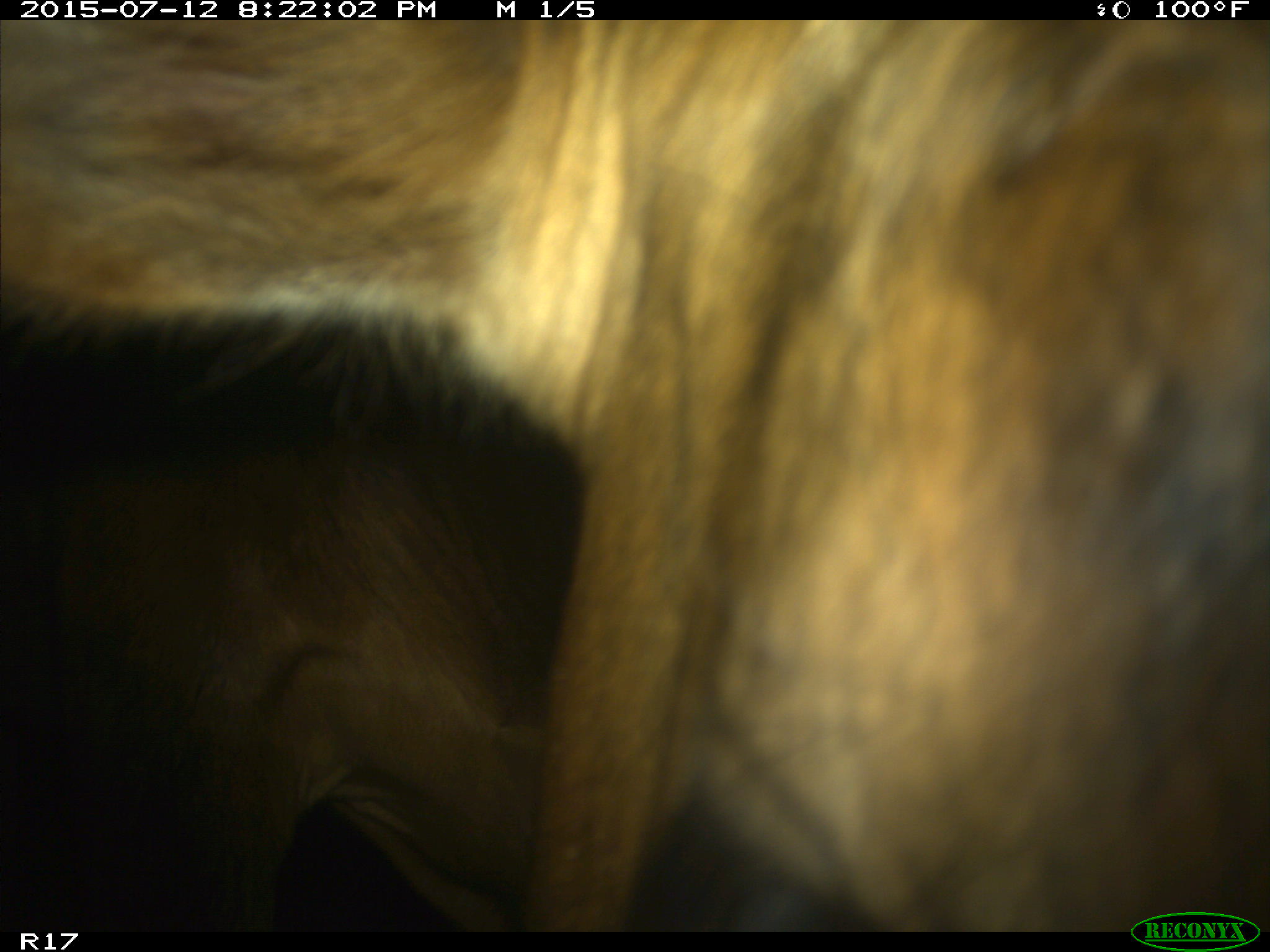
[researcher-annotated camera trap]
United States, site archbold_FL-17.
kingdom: Animalia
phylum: Chordata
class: Mammalia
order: Artiodactyla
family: Bovidae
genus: Bos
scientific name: Bos taurus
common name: domestic cow